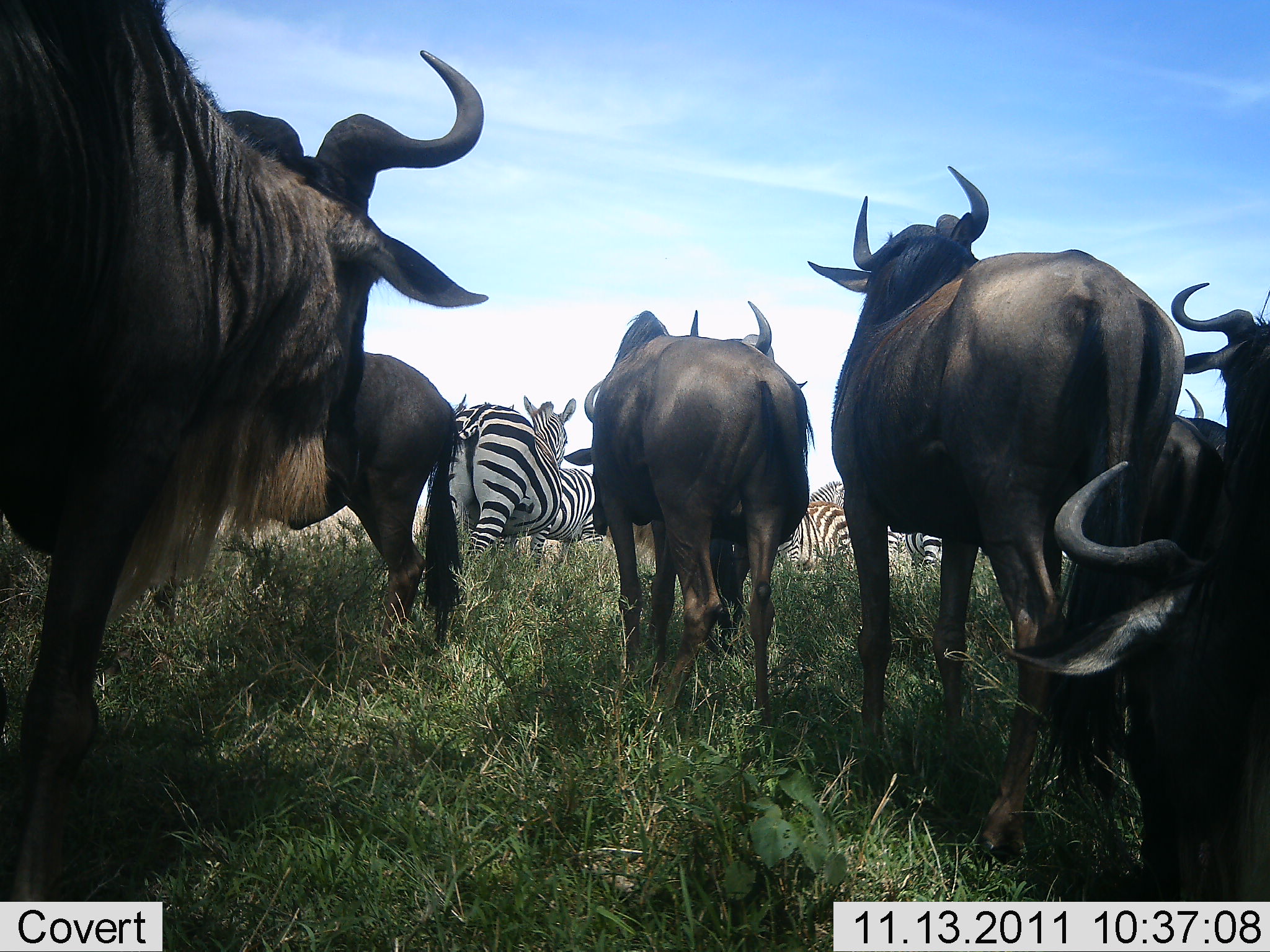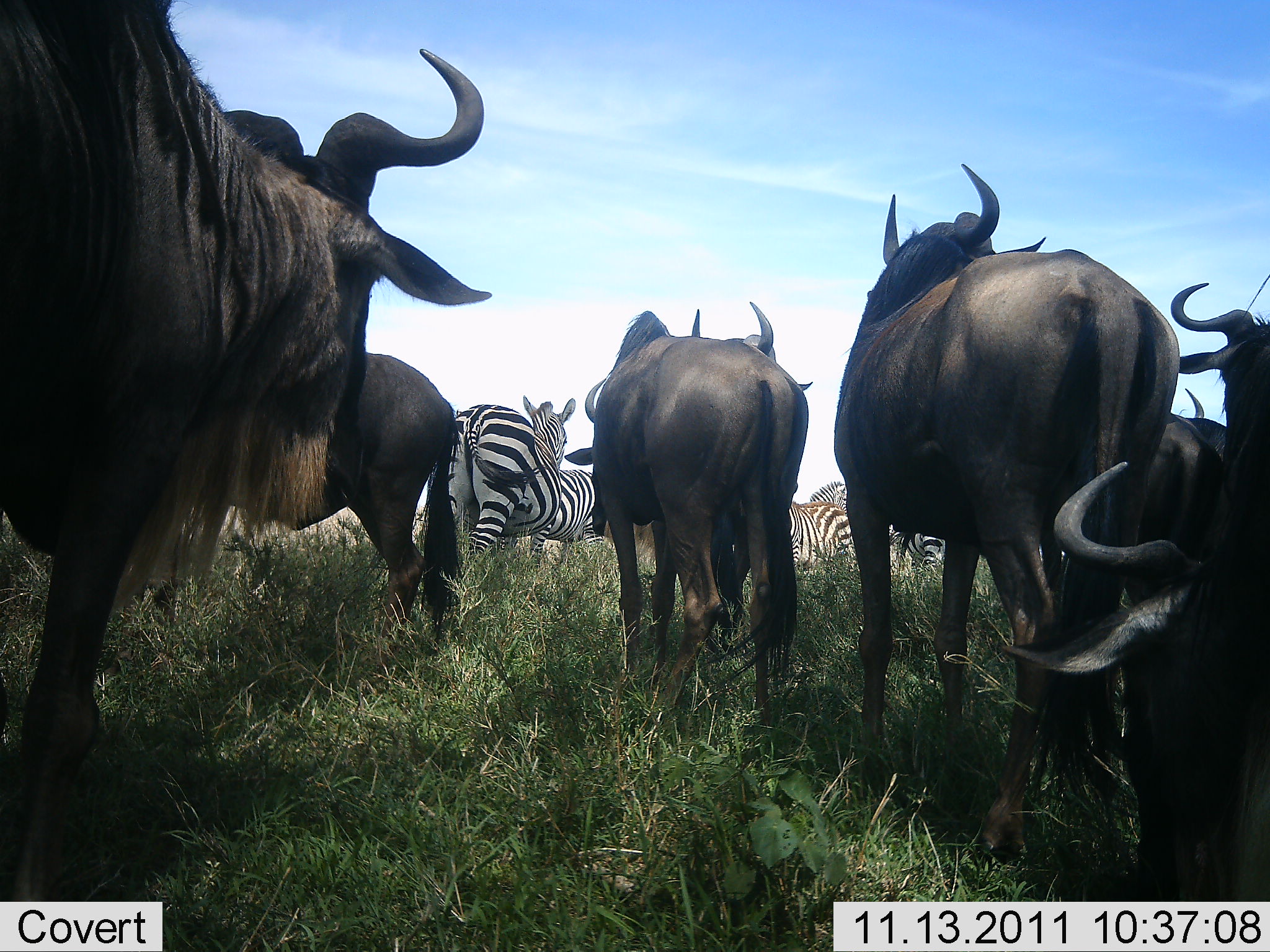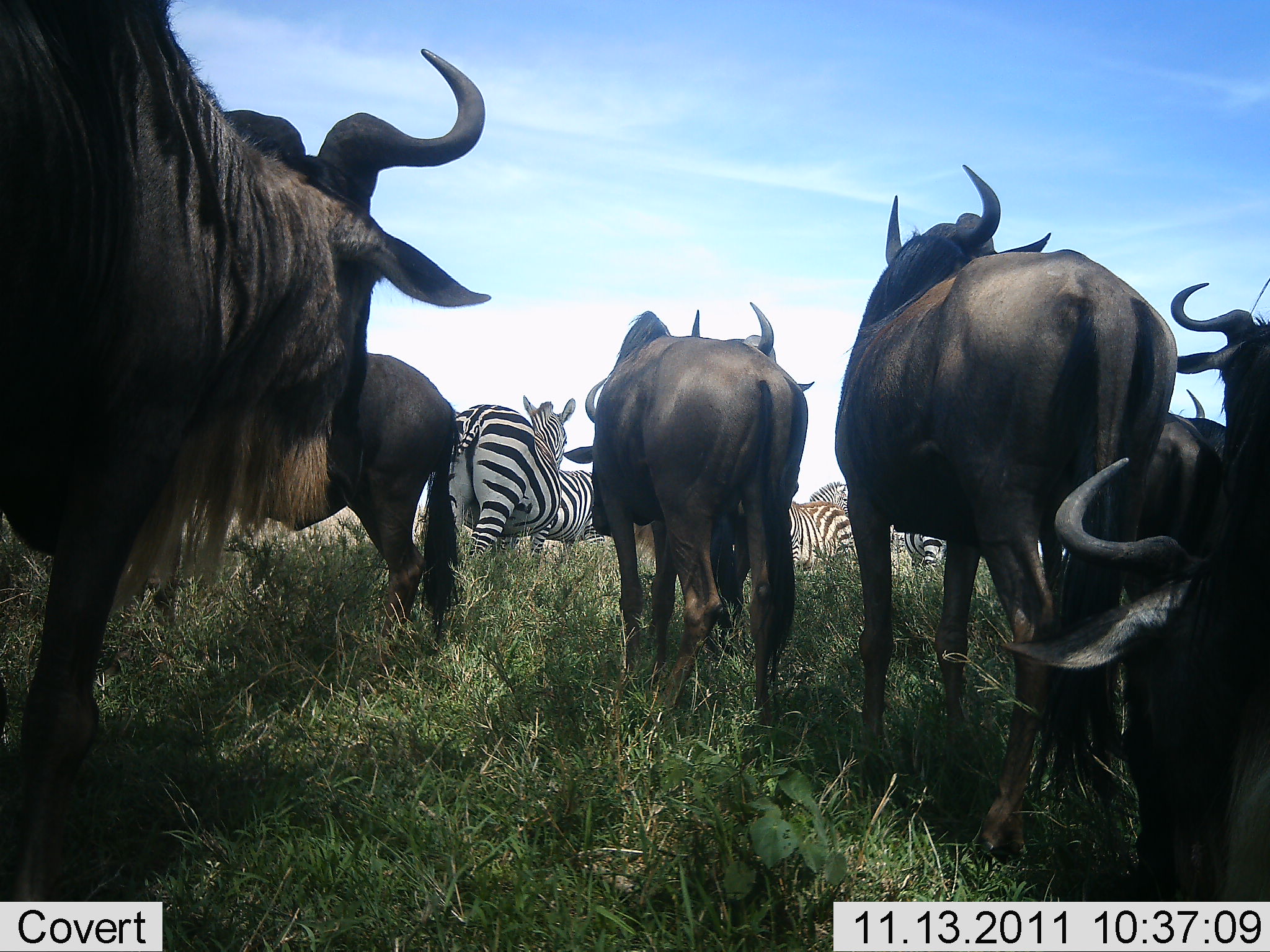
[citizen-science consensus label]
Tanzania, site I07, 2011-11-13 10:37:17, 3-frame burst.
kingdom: Animalia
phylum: Chordata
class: Mammalia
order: Artiodactyla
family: Bovidae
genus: Connochaetes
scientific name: Connochaetes taurinus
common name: blue wildebeest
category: wildebeest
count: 6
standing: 85%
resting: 8%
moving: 8%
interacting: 0%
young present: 0%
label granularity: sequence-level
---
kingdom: Animalia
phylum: Chordata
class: Mammalia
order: Perissodactyla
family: Equidae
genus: Equus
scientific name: Equus quagga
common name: plains zebra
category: zebra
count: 5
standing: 100%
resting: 0%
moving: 8%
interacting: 0%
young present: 0%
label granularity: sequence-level